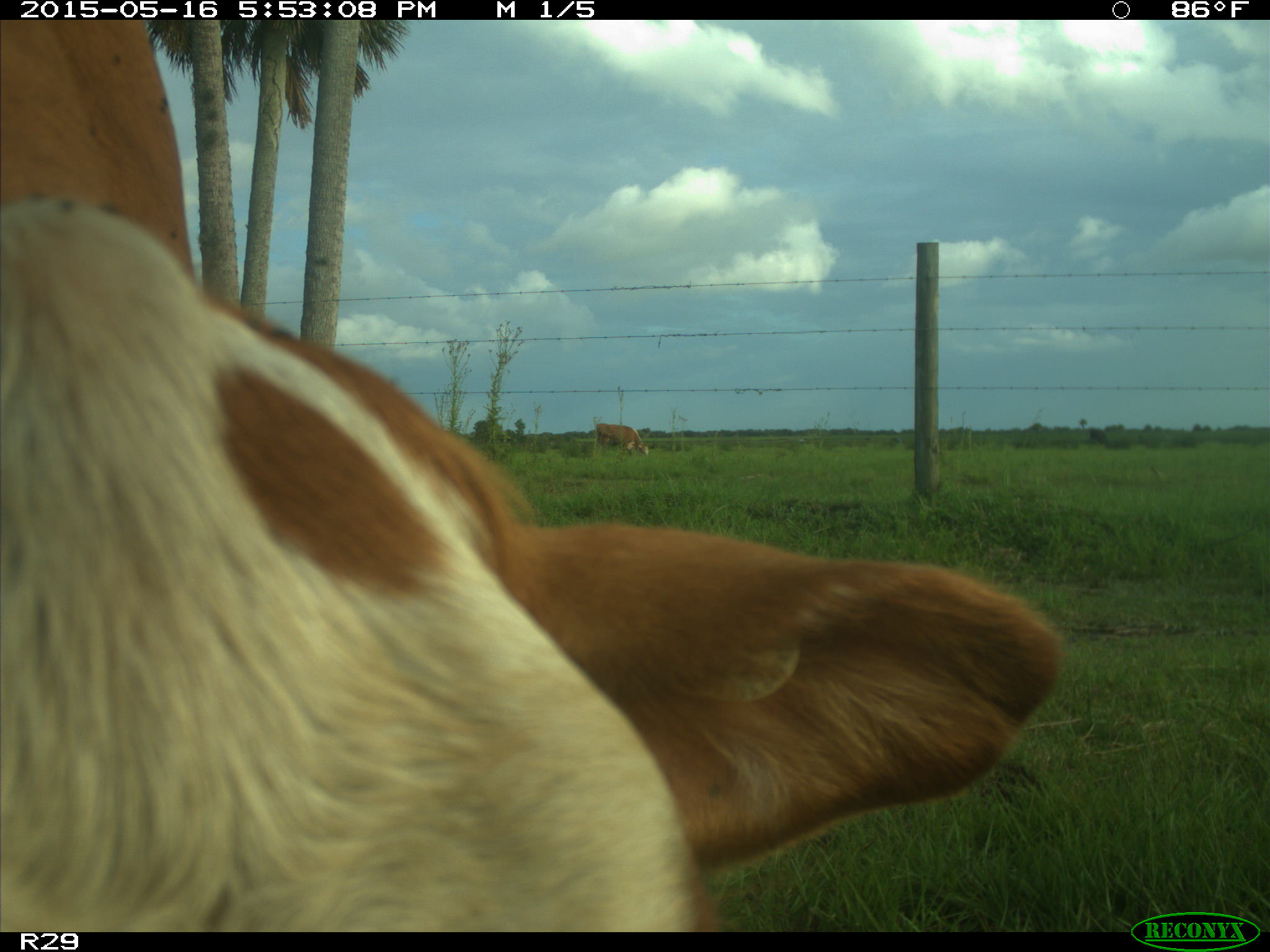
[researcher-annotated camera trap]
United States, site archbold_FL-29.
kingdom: Animalia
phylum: Chordata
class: Mammalia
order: Artiodactyla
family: Bovidae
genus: Bos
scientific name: Bos taurus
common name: domestic cow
Bos taurus (domestic cow).